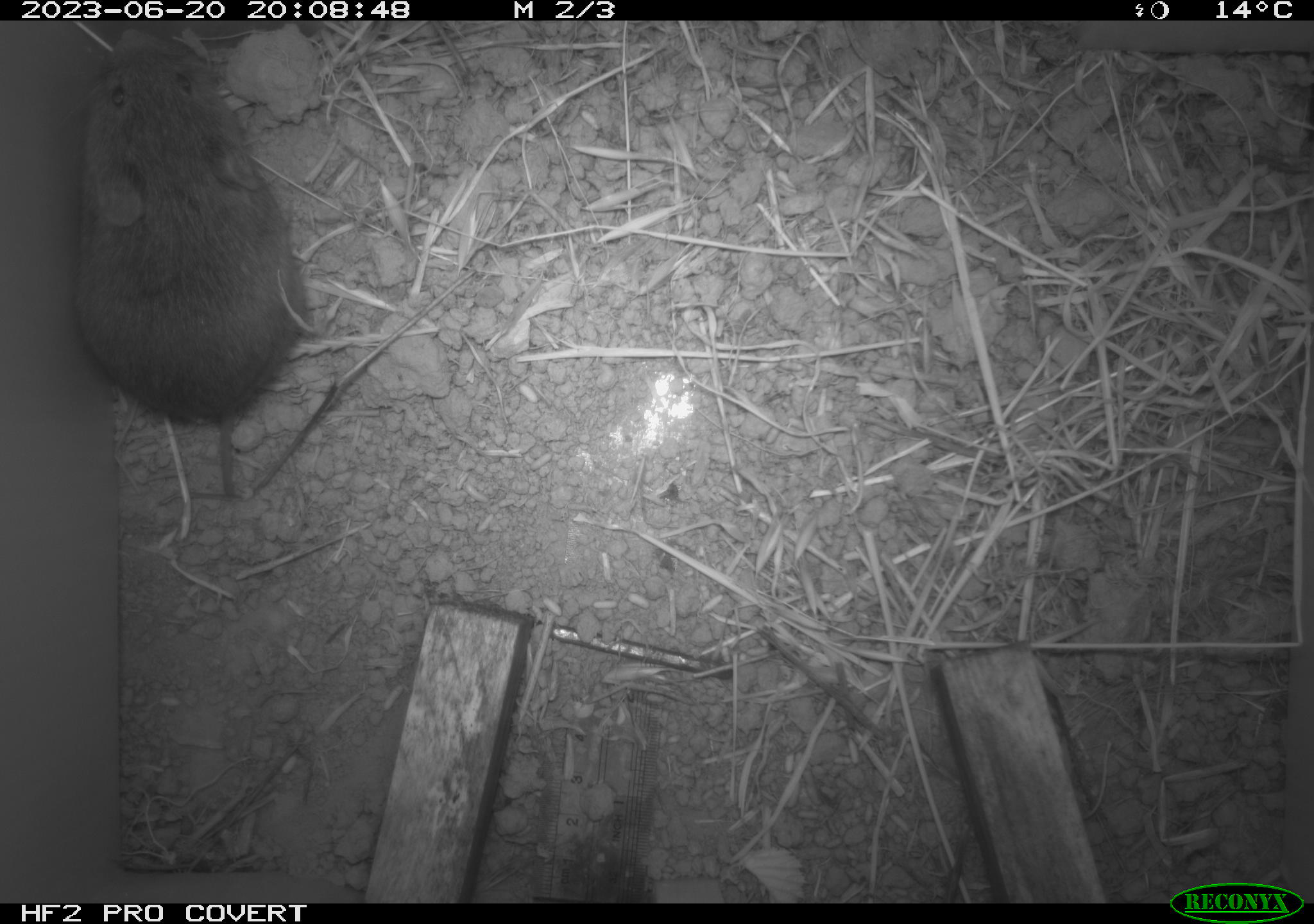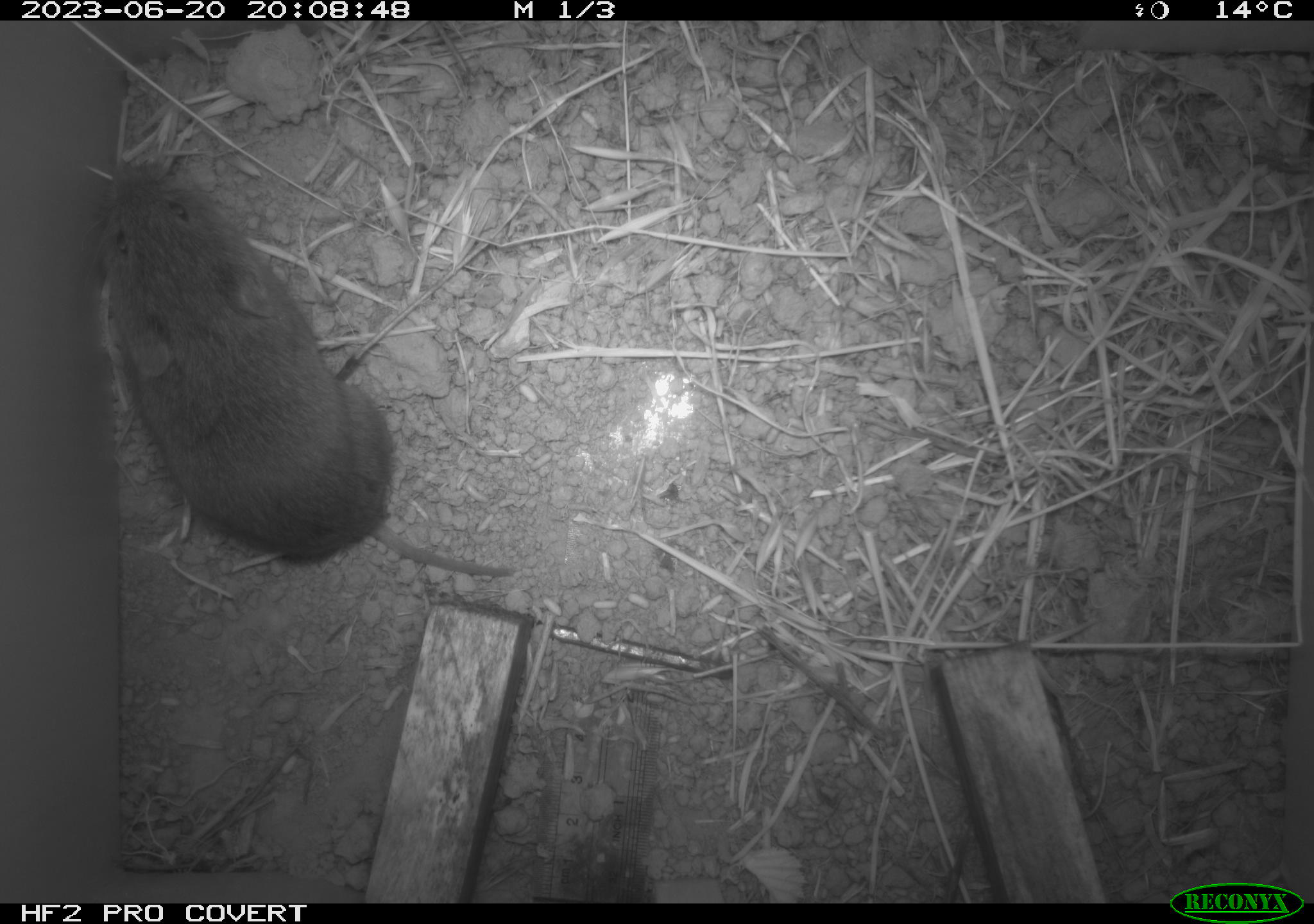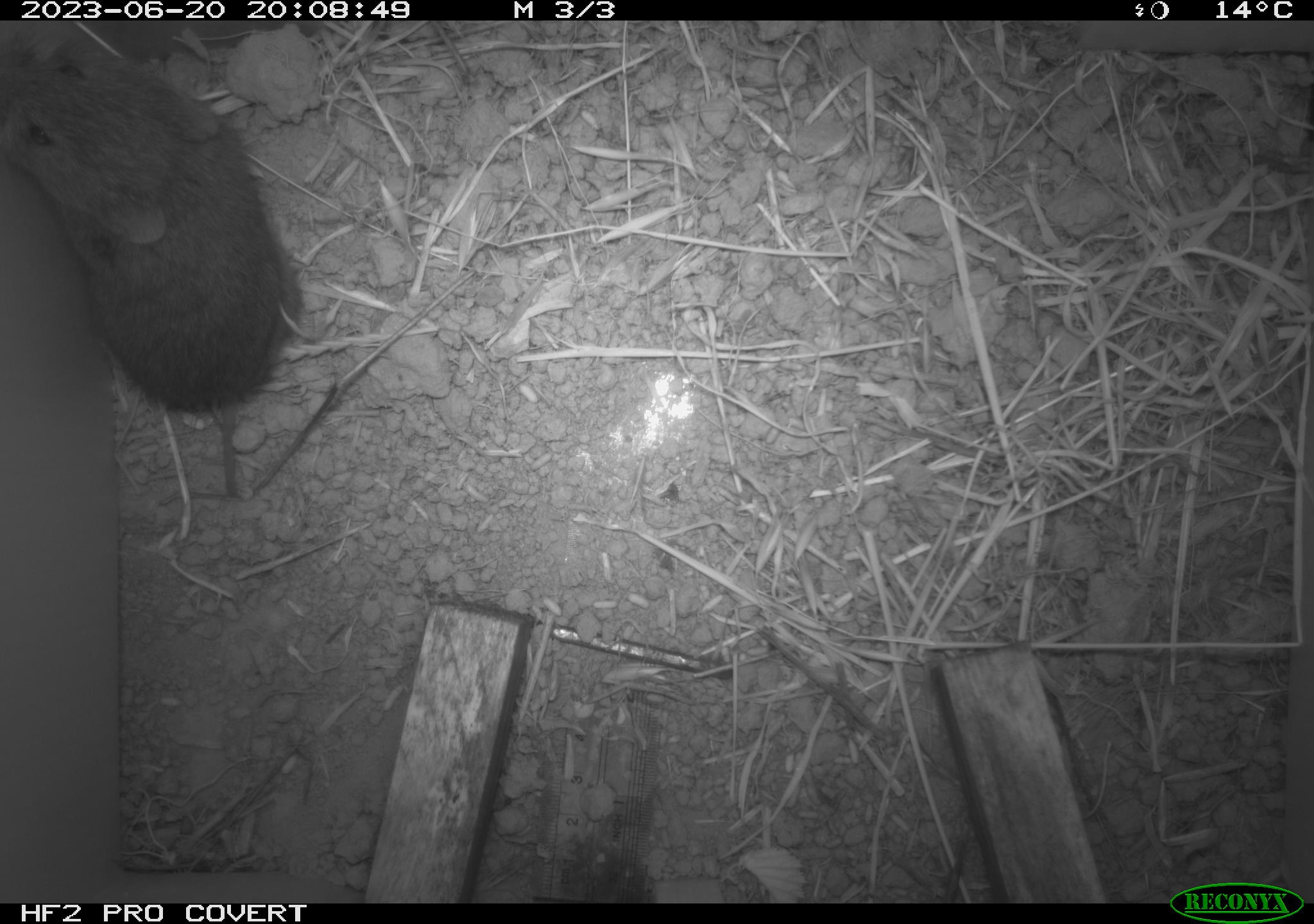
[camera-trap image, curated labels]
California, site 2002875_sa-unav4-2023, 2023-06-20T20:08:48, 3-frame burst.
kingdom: Animalia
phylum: Chordata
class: Mammalia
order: Rodentia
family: Cricetidae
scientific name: Arvicolinae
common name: voles, lemmings, and muskrats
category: arvicolinae subfamily